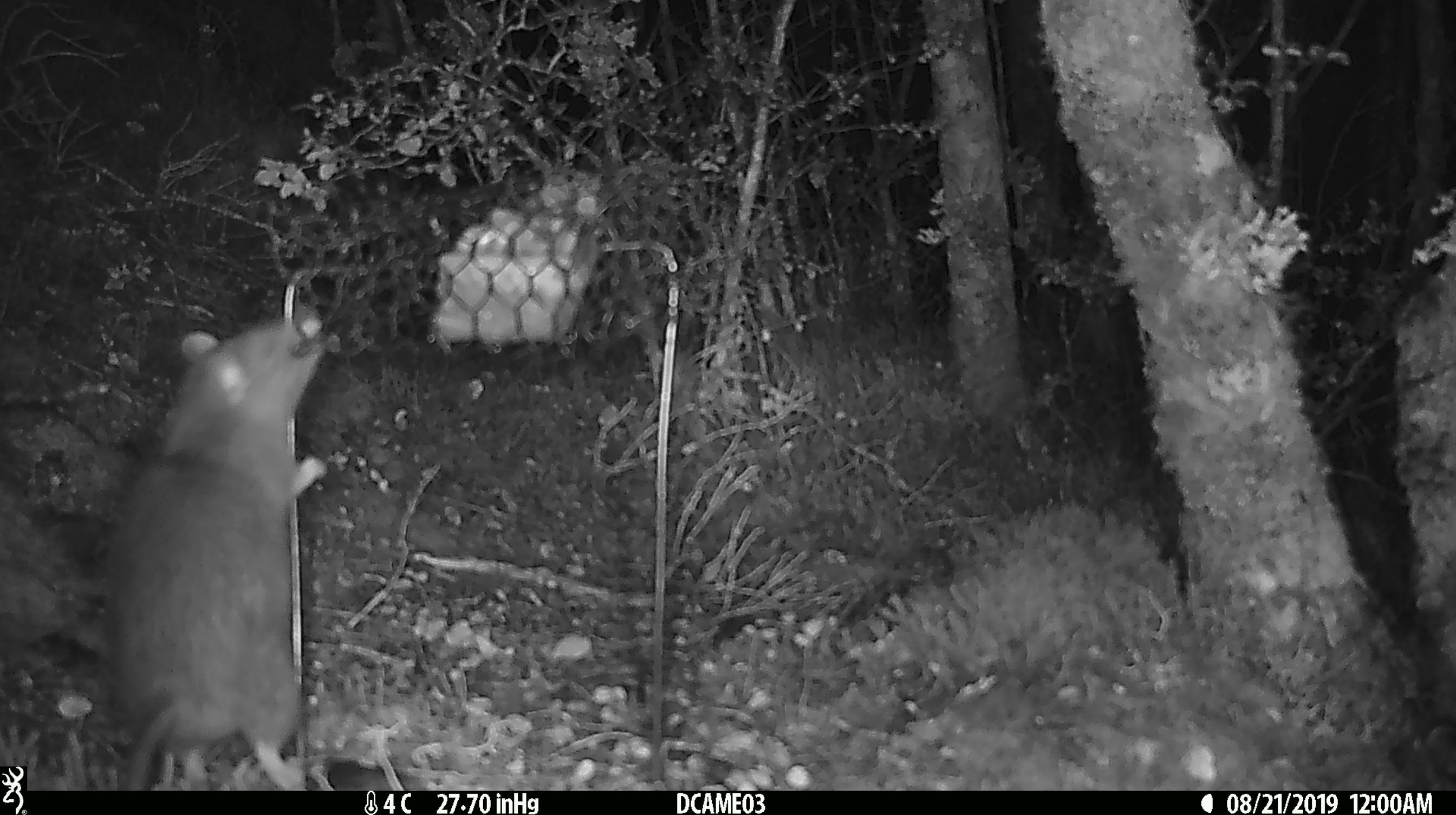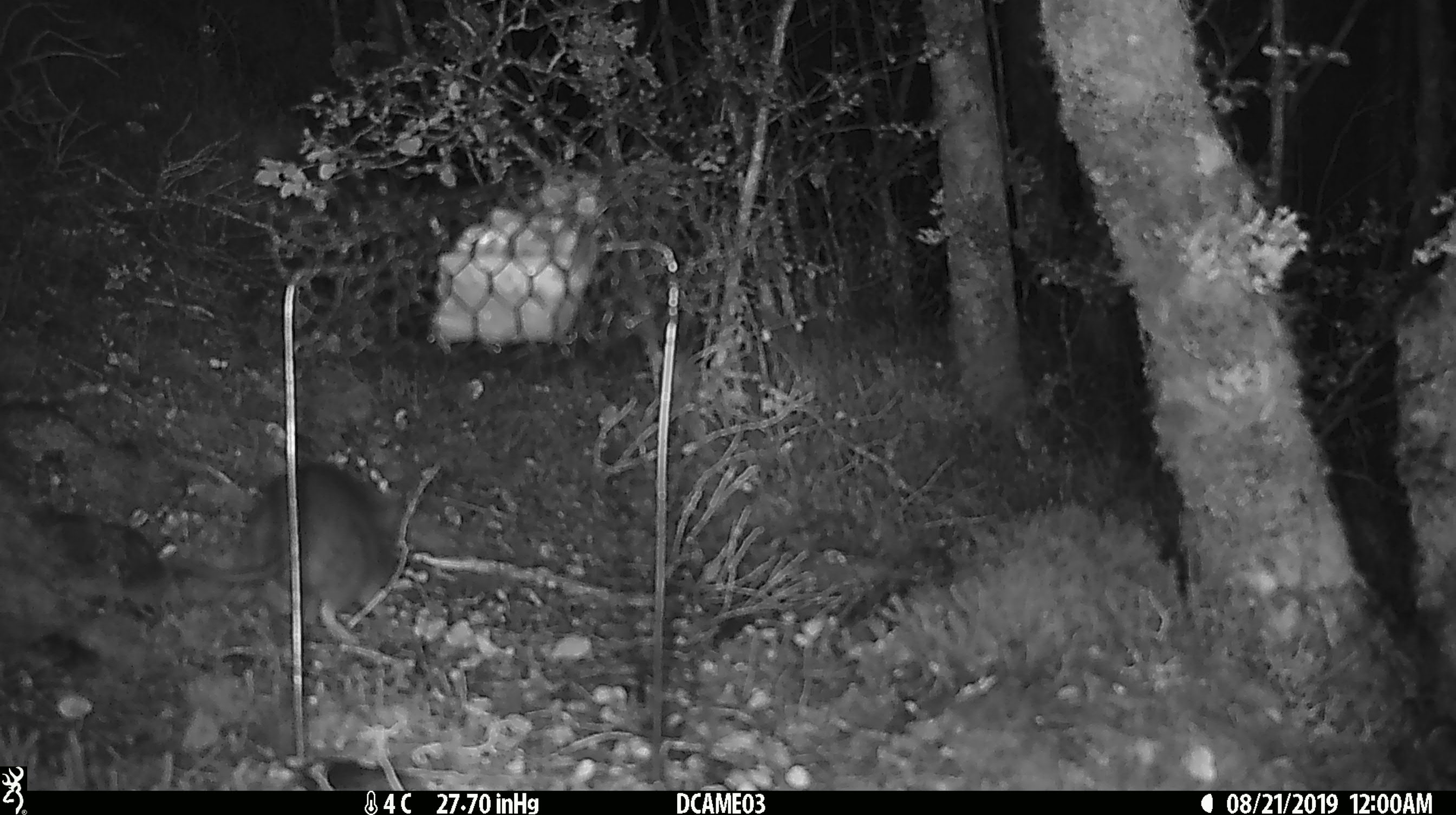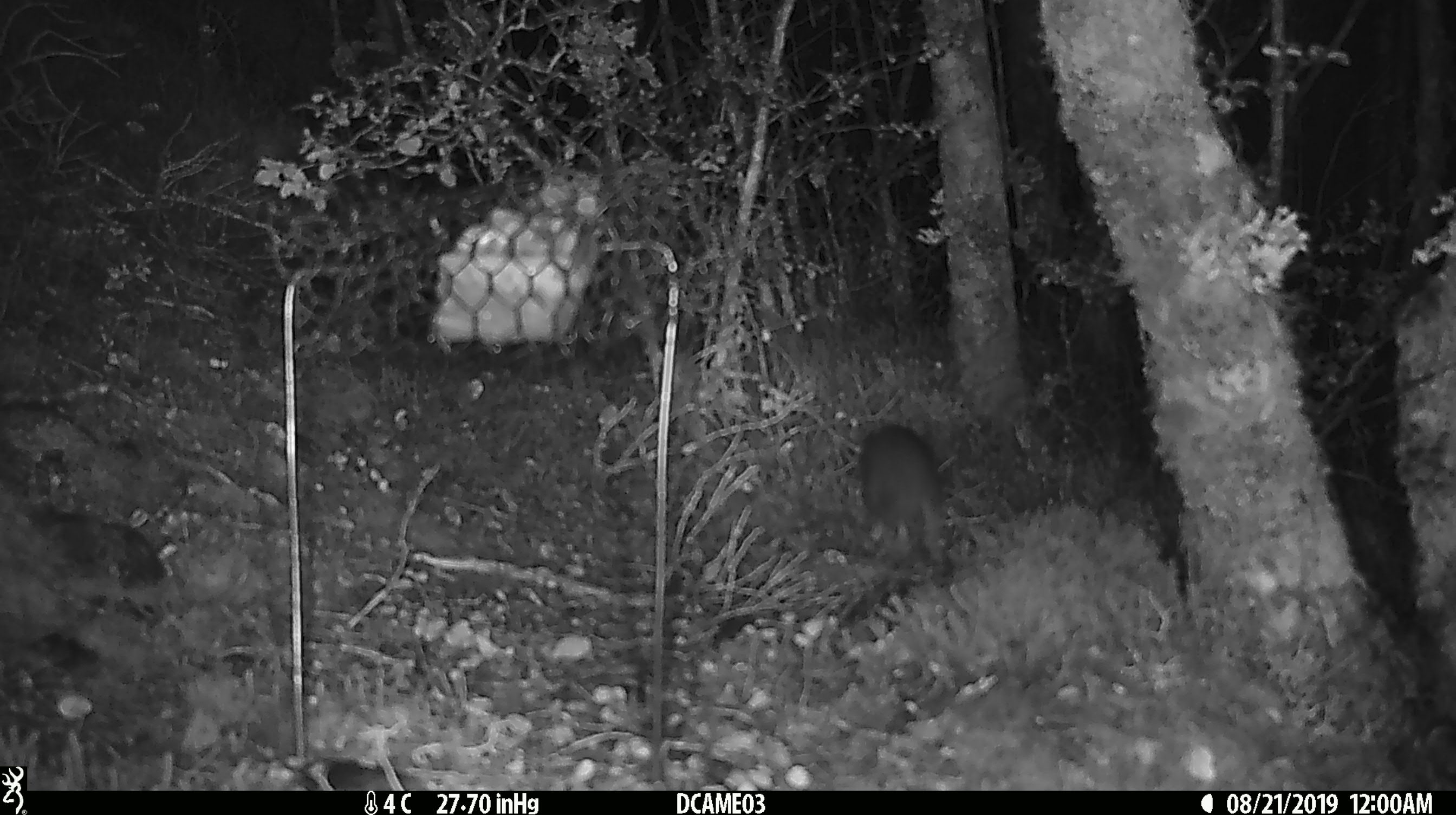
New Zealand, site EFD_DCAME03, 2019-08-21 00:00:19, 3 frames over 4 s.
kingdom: Animalia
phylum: Chordata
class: Mammalia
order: Rodentia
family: Muridae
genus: Rattus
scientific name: Rattus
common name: rat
Rat (Rattus).